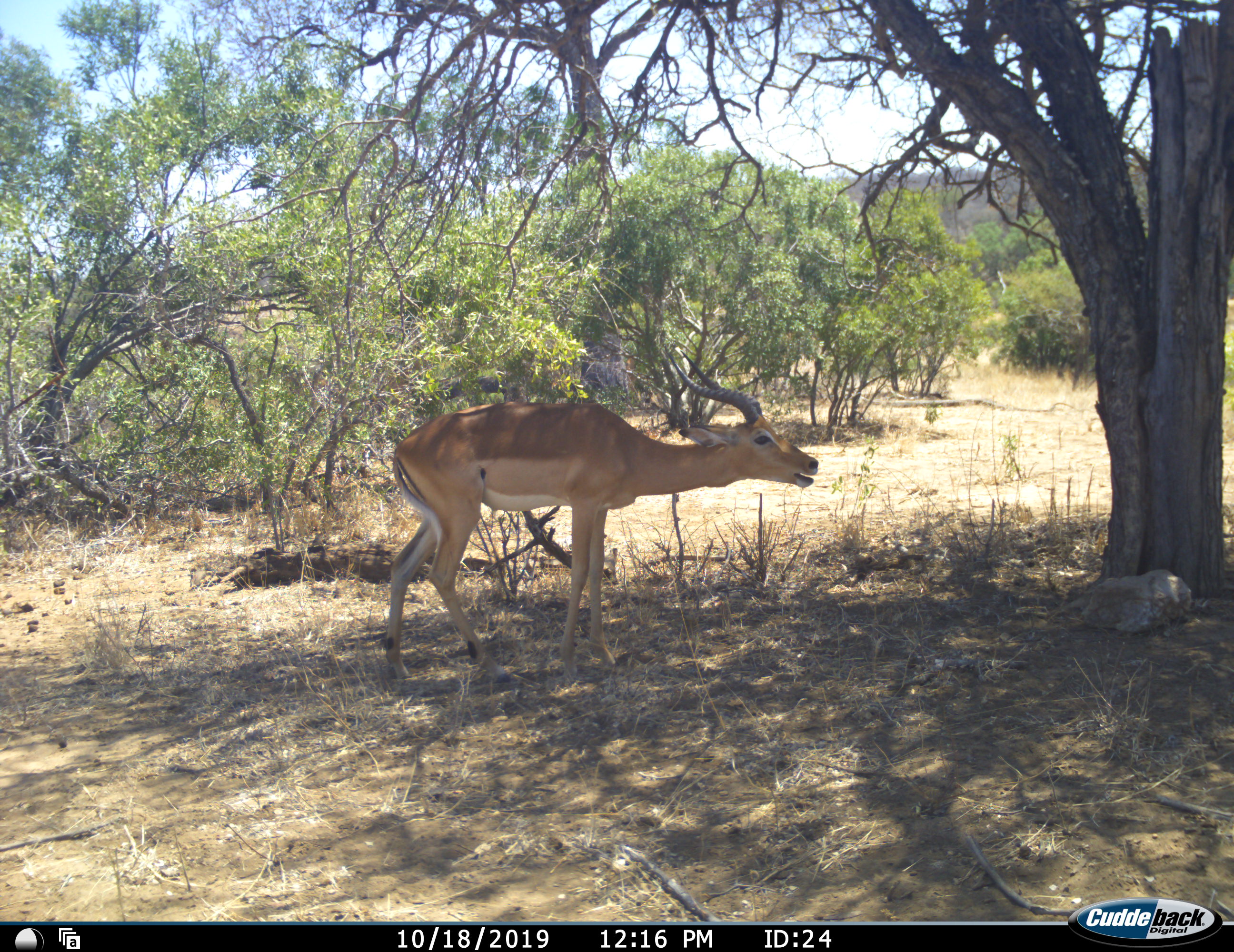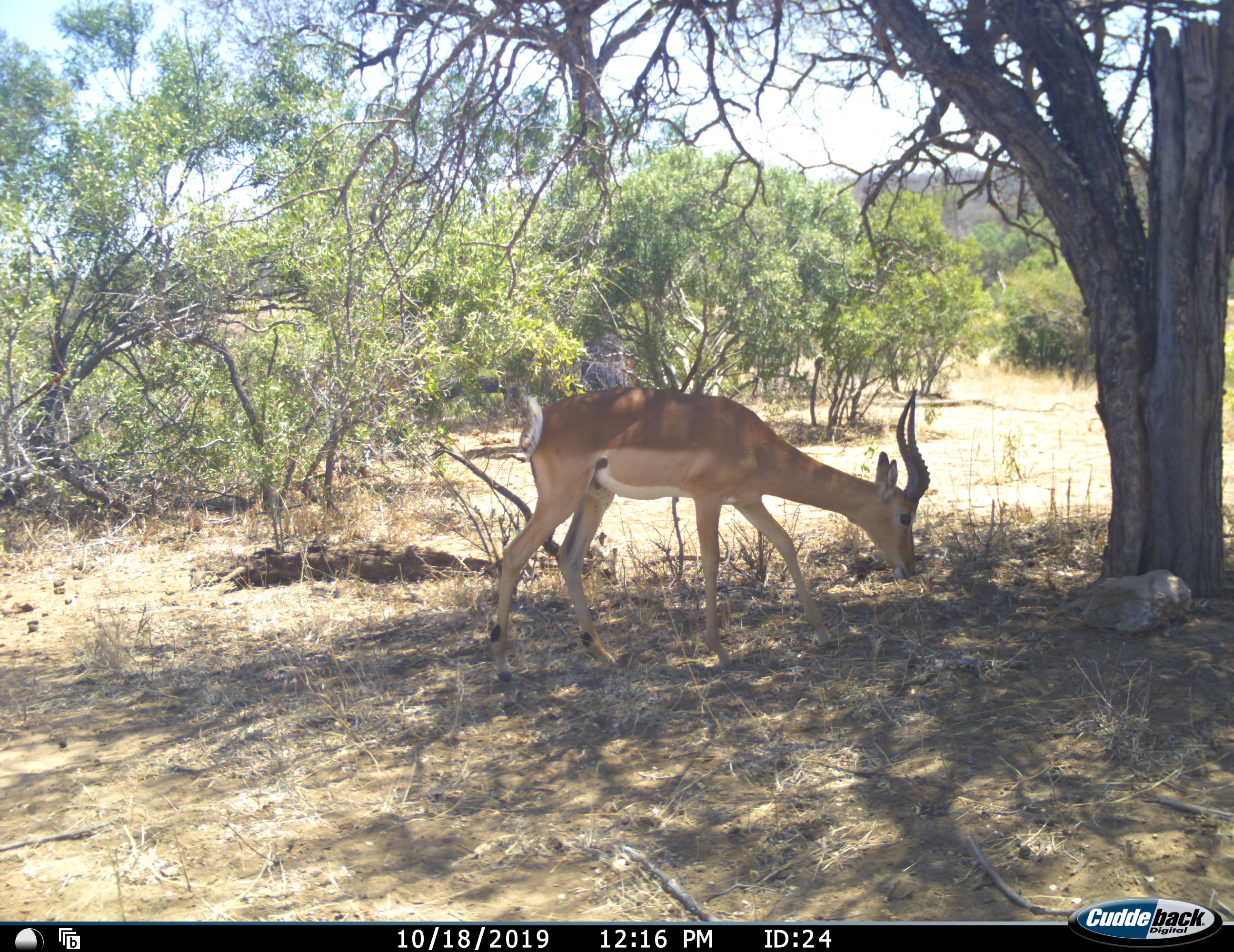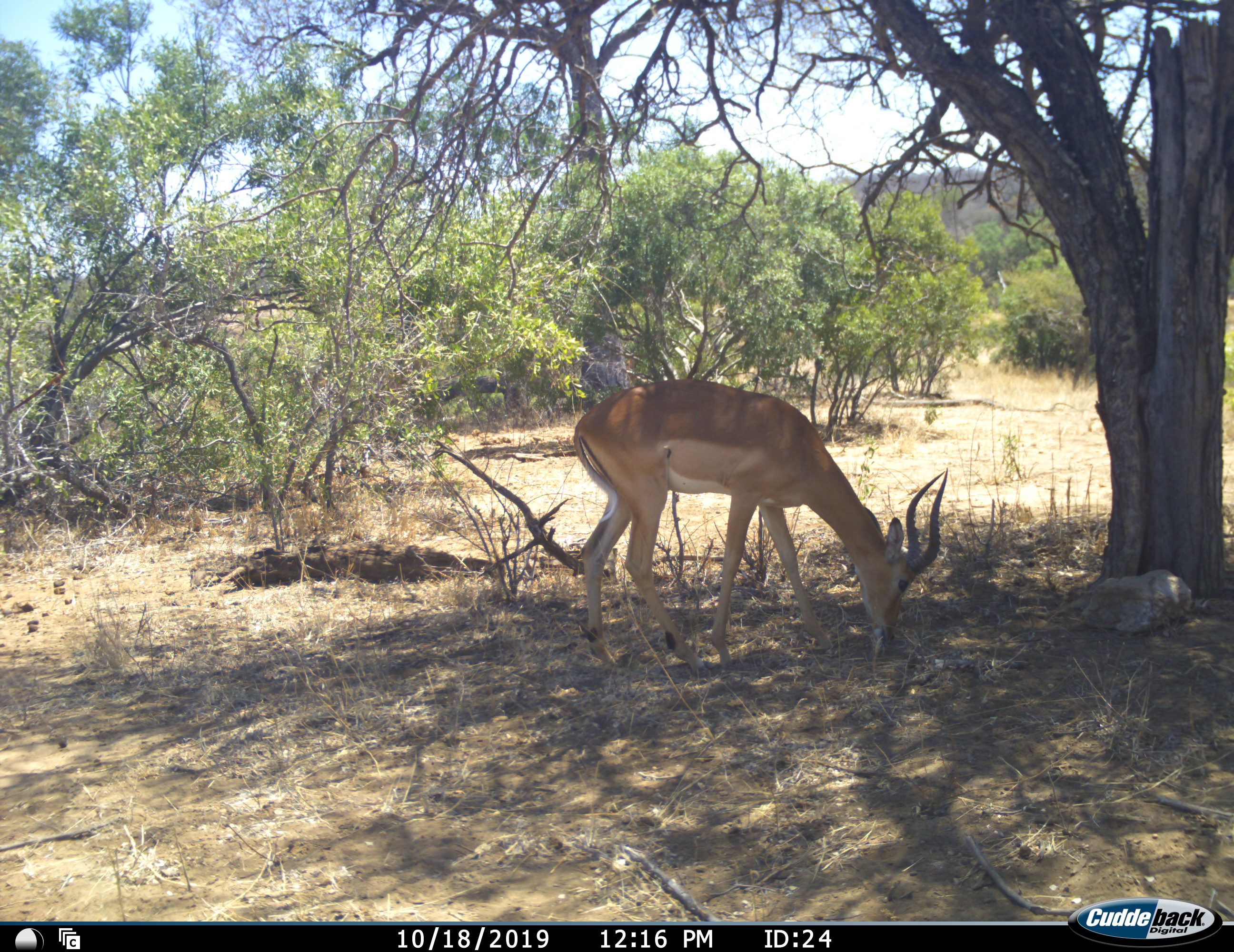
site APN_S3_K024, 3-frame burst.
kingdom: Animalia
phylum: Chordata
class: Mammalia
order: Artiodactyla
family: Bovidae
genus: Aepyceros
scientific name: Aepyceros melampus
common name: impala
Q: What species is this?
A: Impala (Aepyceros melampus).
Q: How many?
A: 1.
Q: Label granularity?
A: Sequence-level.